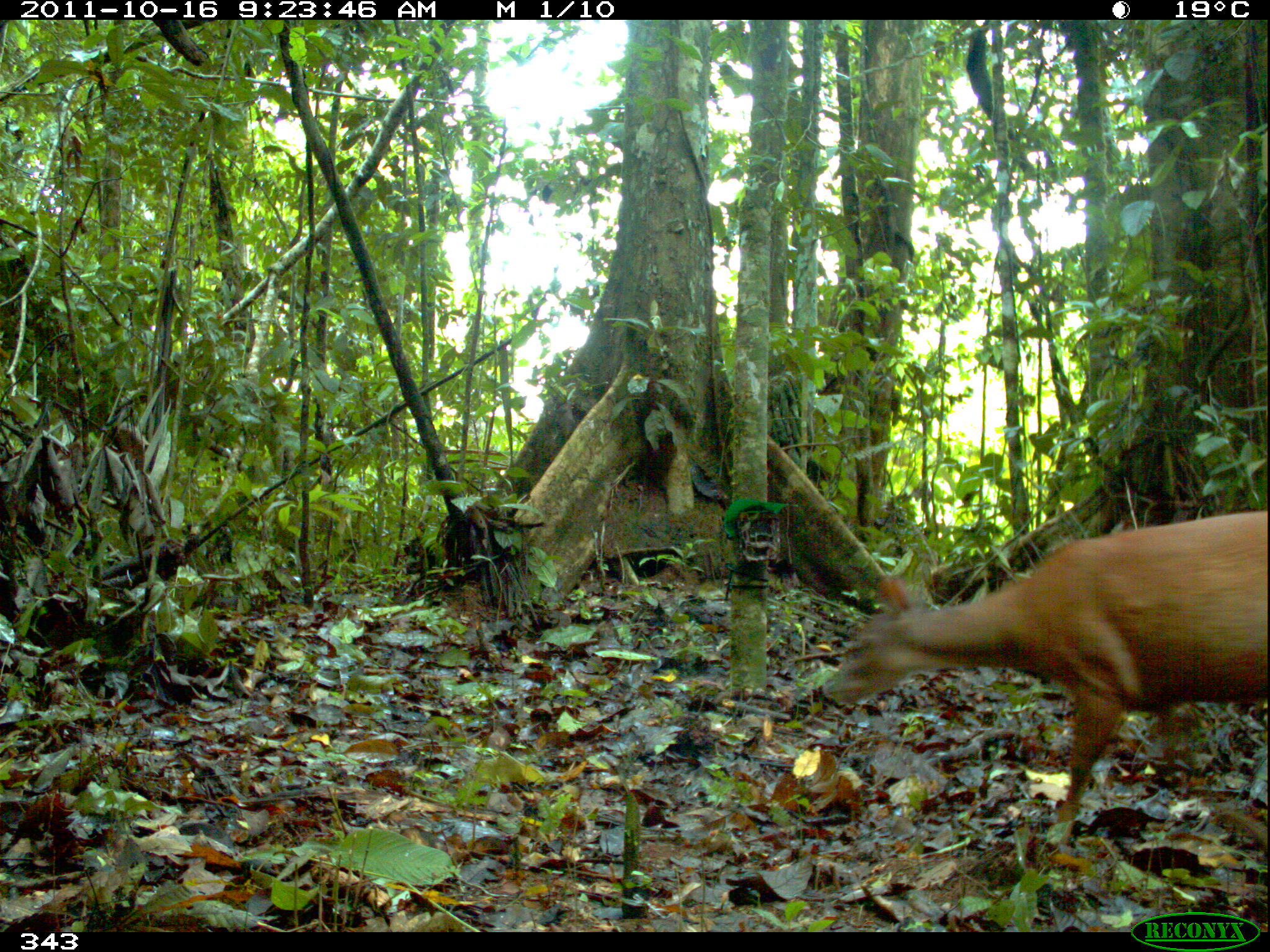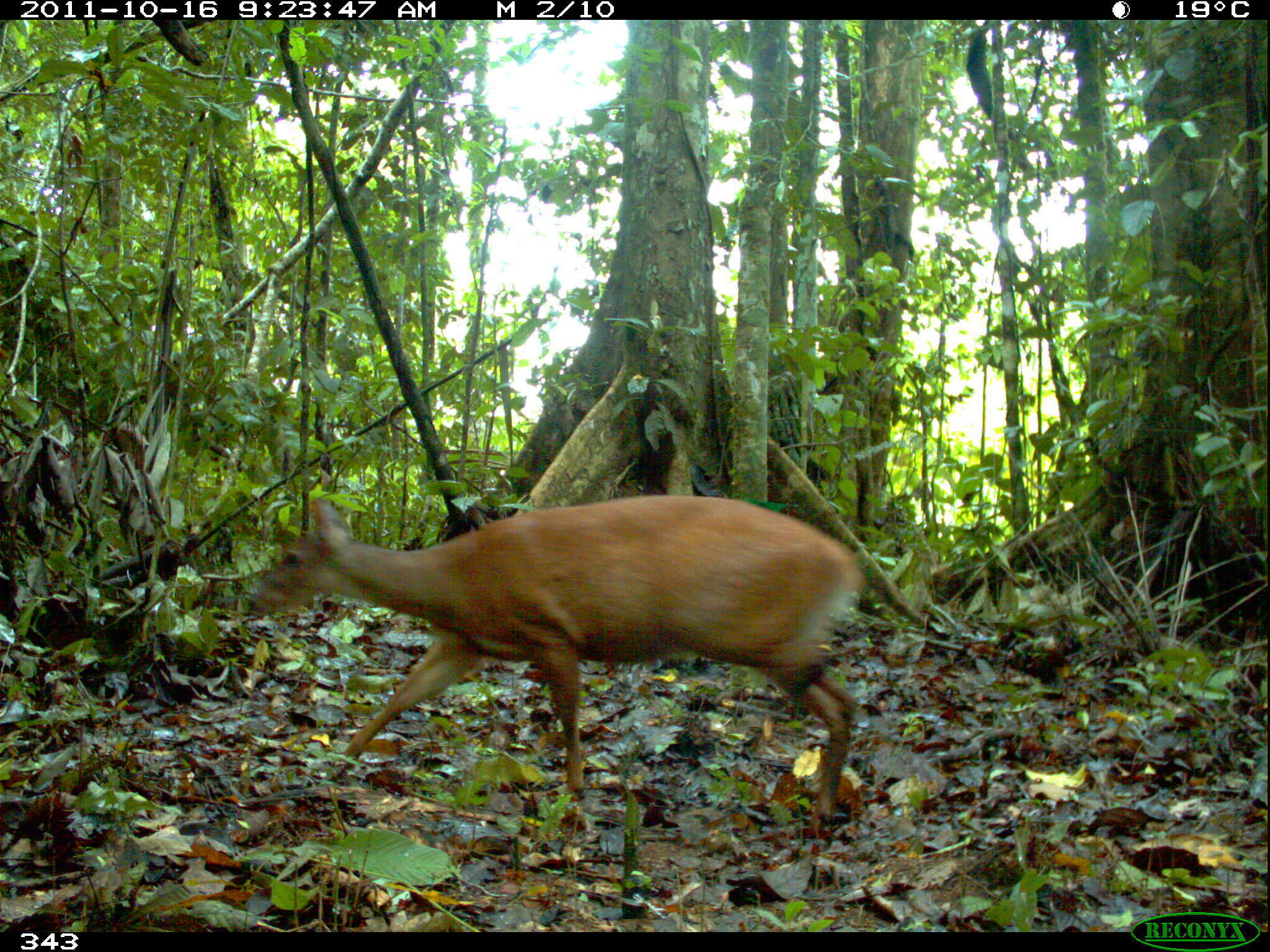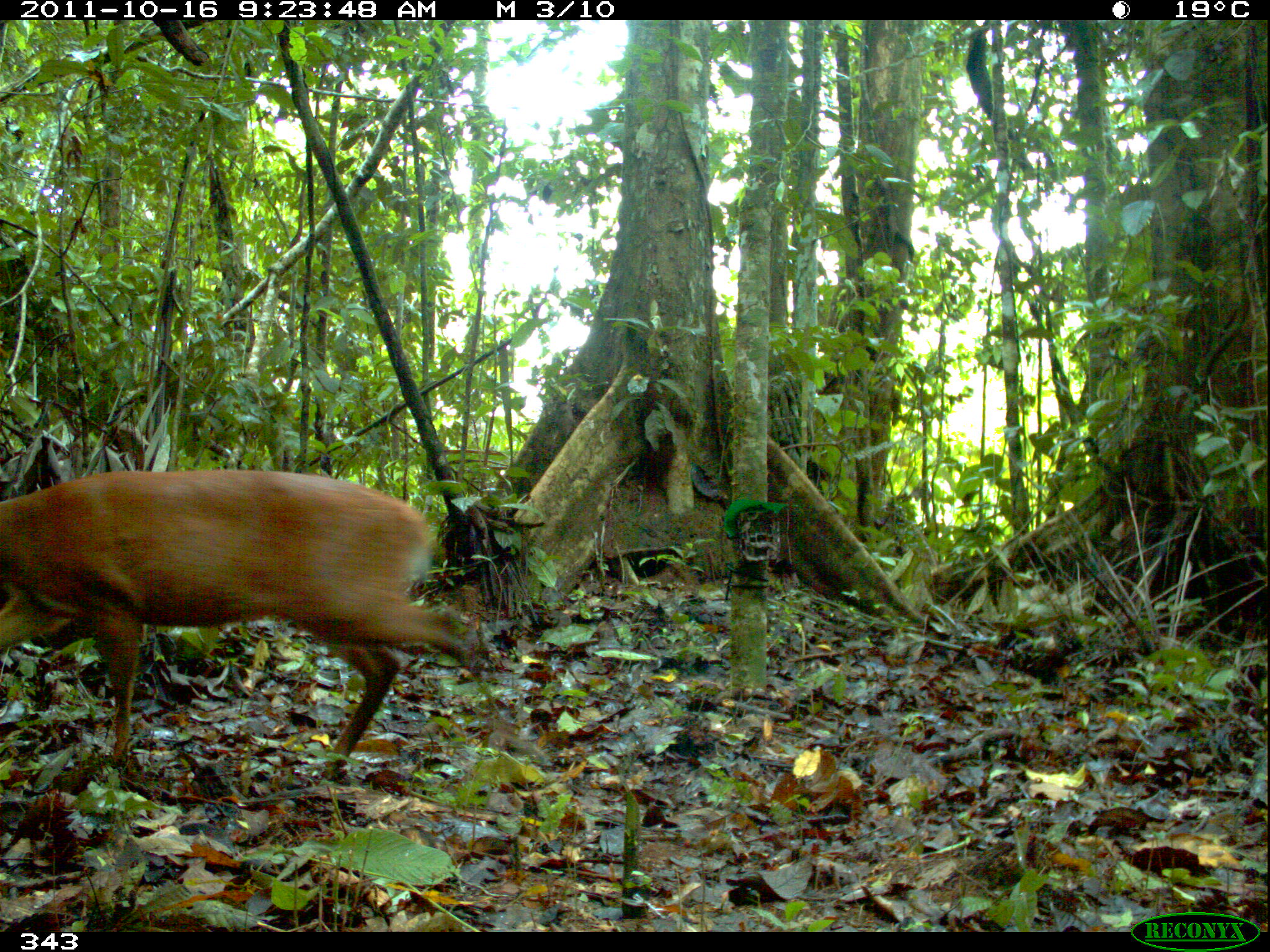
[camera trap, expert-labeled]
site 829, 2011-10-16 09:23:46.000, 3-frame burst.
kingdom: Animalia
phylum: Chordata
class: Mammalia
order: Artiodactyla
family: Cervidae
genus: Mazama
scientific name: Mazama americana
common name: red brocket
Mazama americana (red brocket).